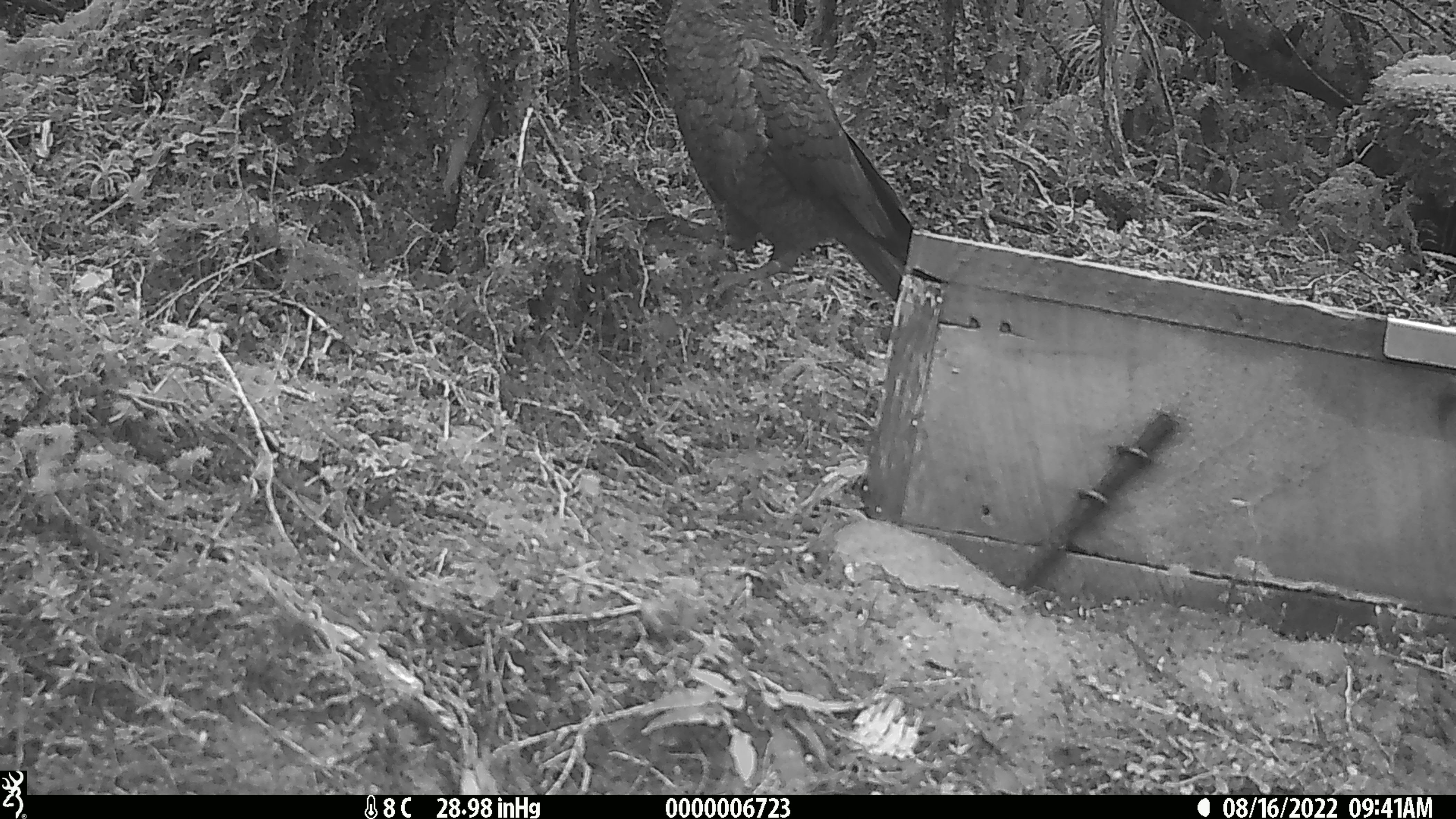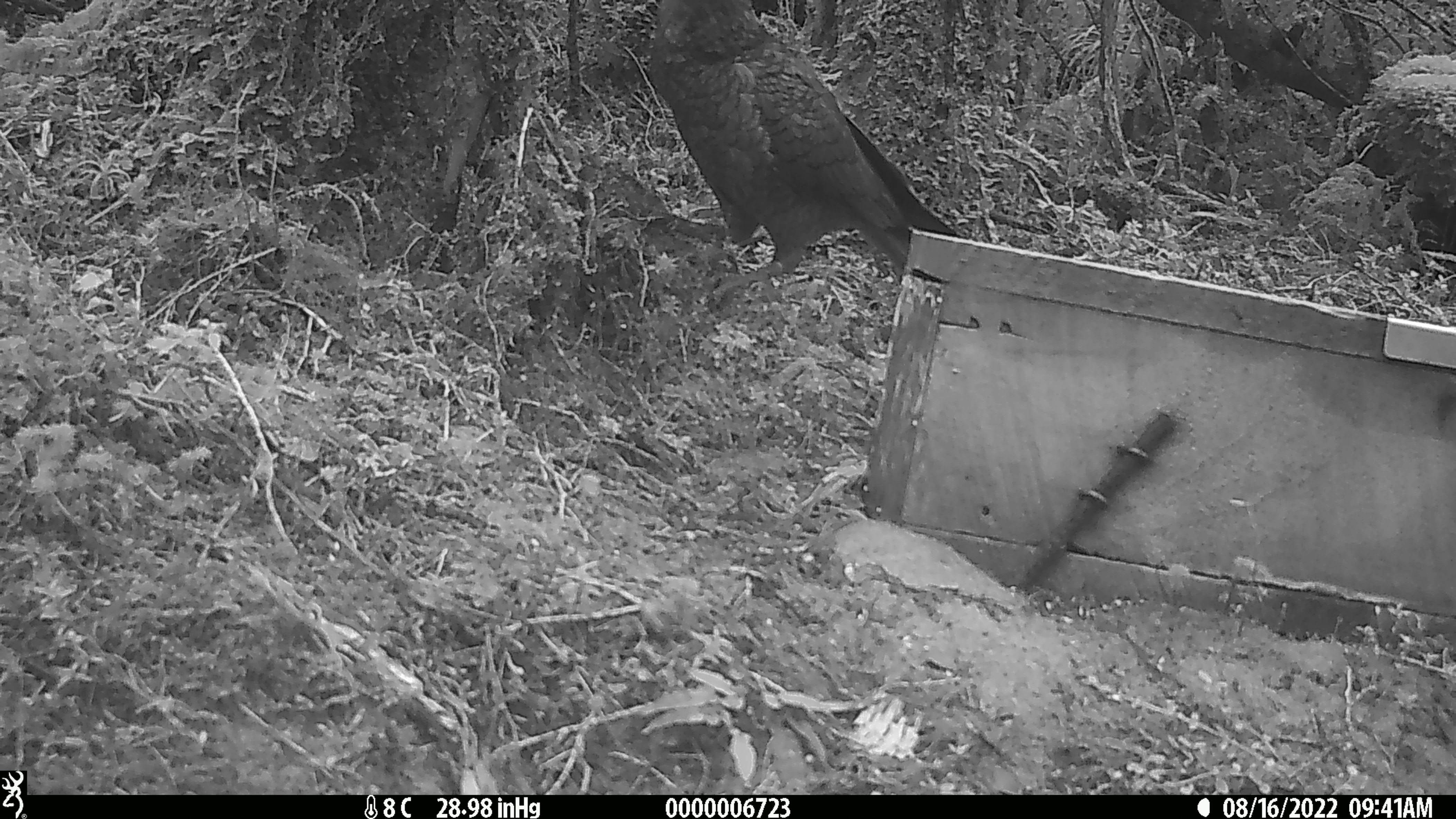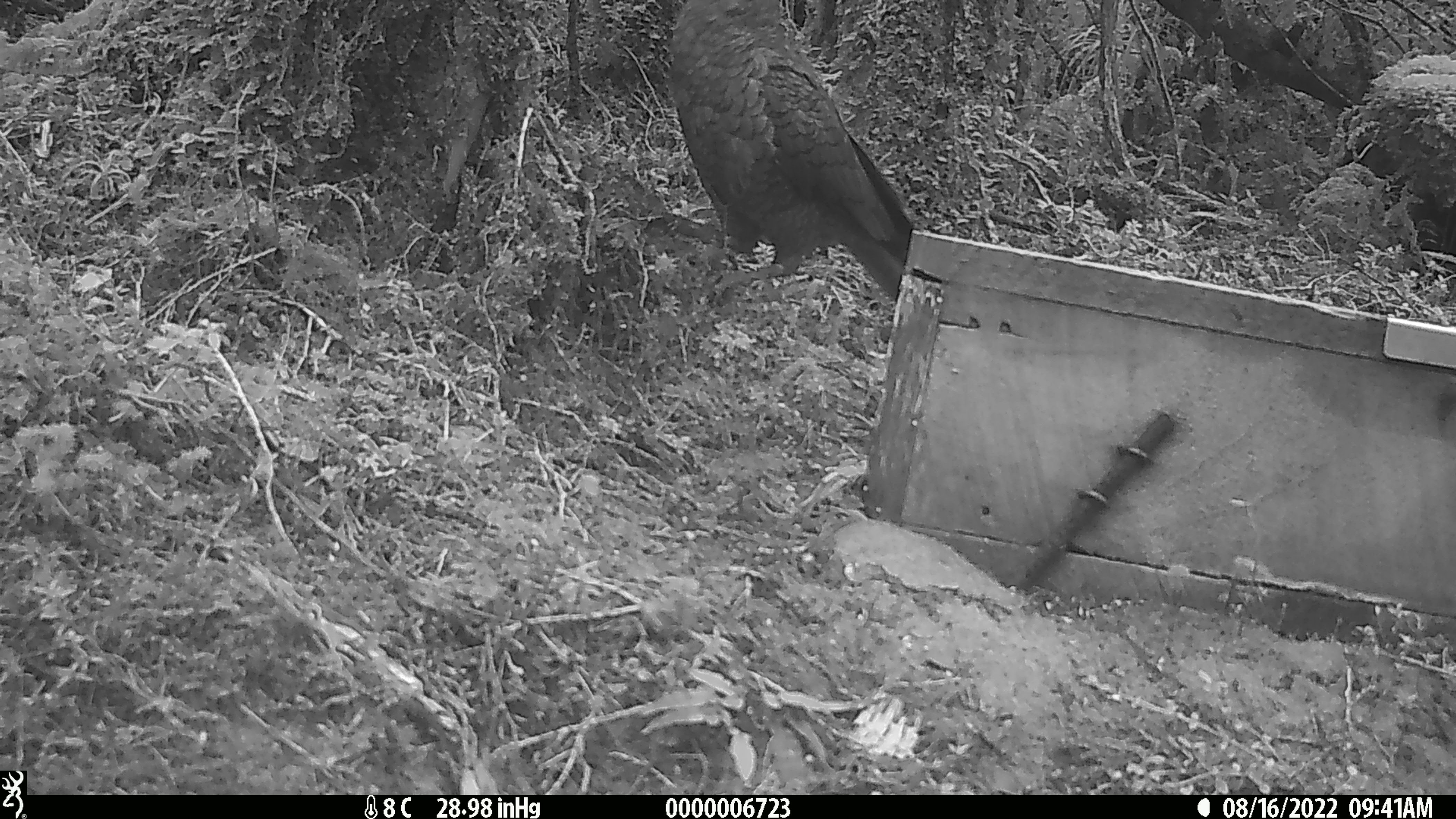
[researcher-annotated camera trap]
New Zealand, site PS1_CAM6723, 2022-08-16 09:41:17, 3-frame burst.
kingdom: Animalia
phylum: Chordata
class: Aves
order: Psittaciformes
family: Strigopidae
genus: Nestor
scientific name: Nestor notabilis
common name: kea